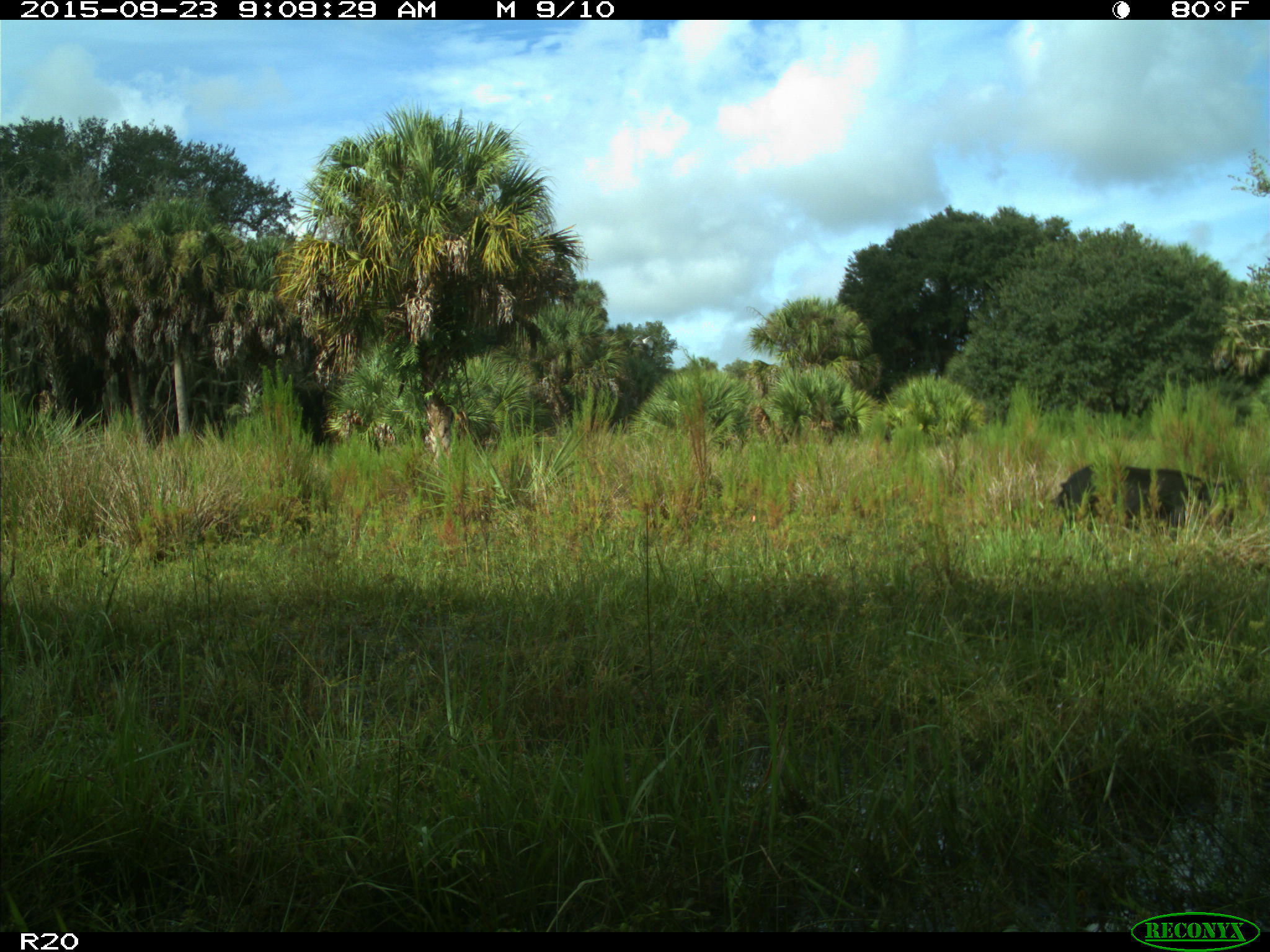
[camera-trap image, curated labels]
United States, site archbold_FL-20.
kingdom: Animalia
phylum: Chordata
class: Mammalia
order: Artiodactyla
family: Suidae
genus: Sus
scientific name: Sus scrofa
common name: wild boar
Sus scrofa (wild boar).